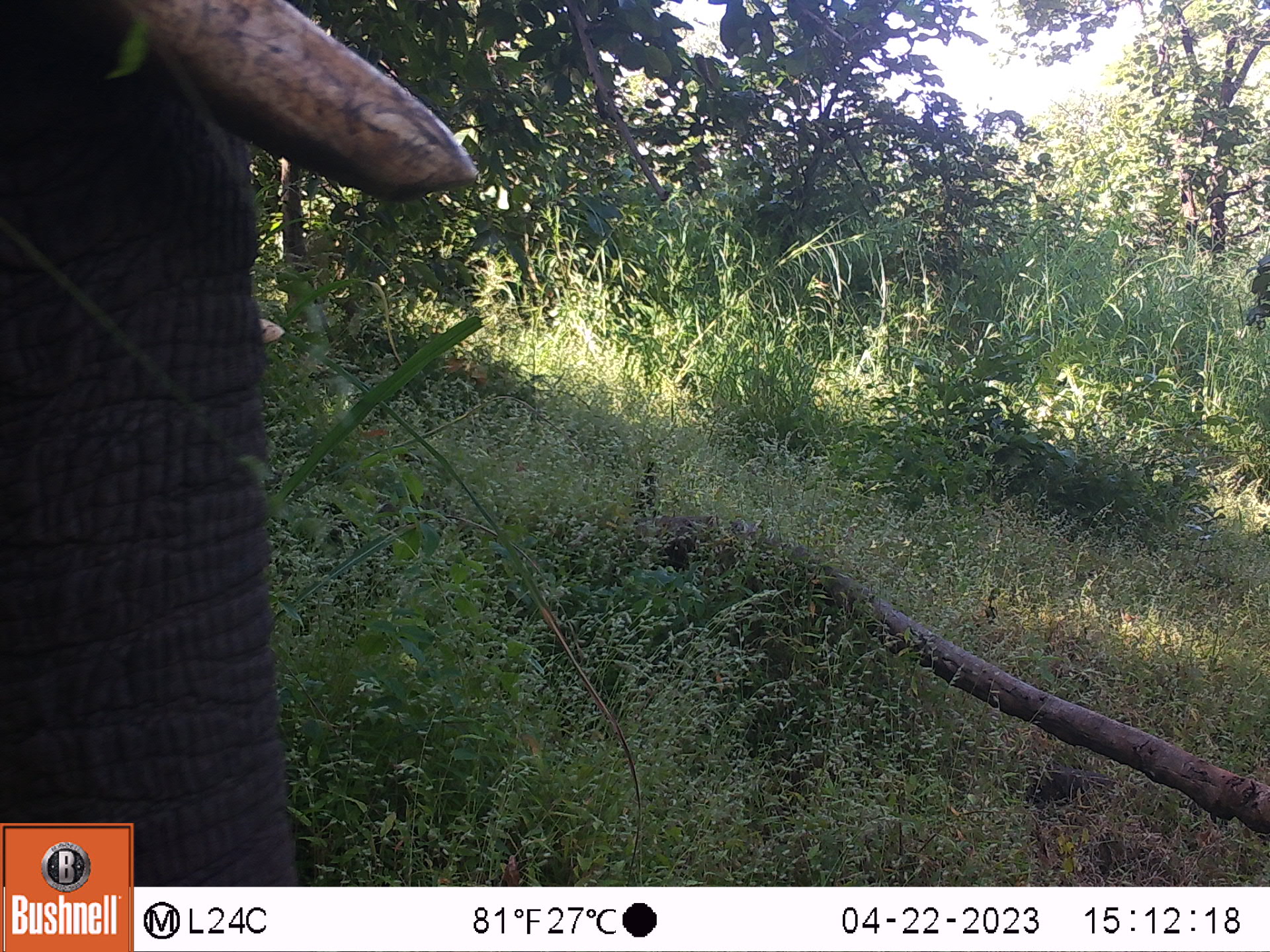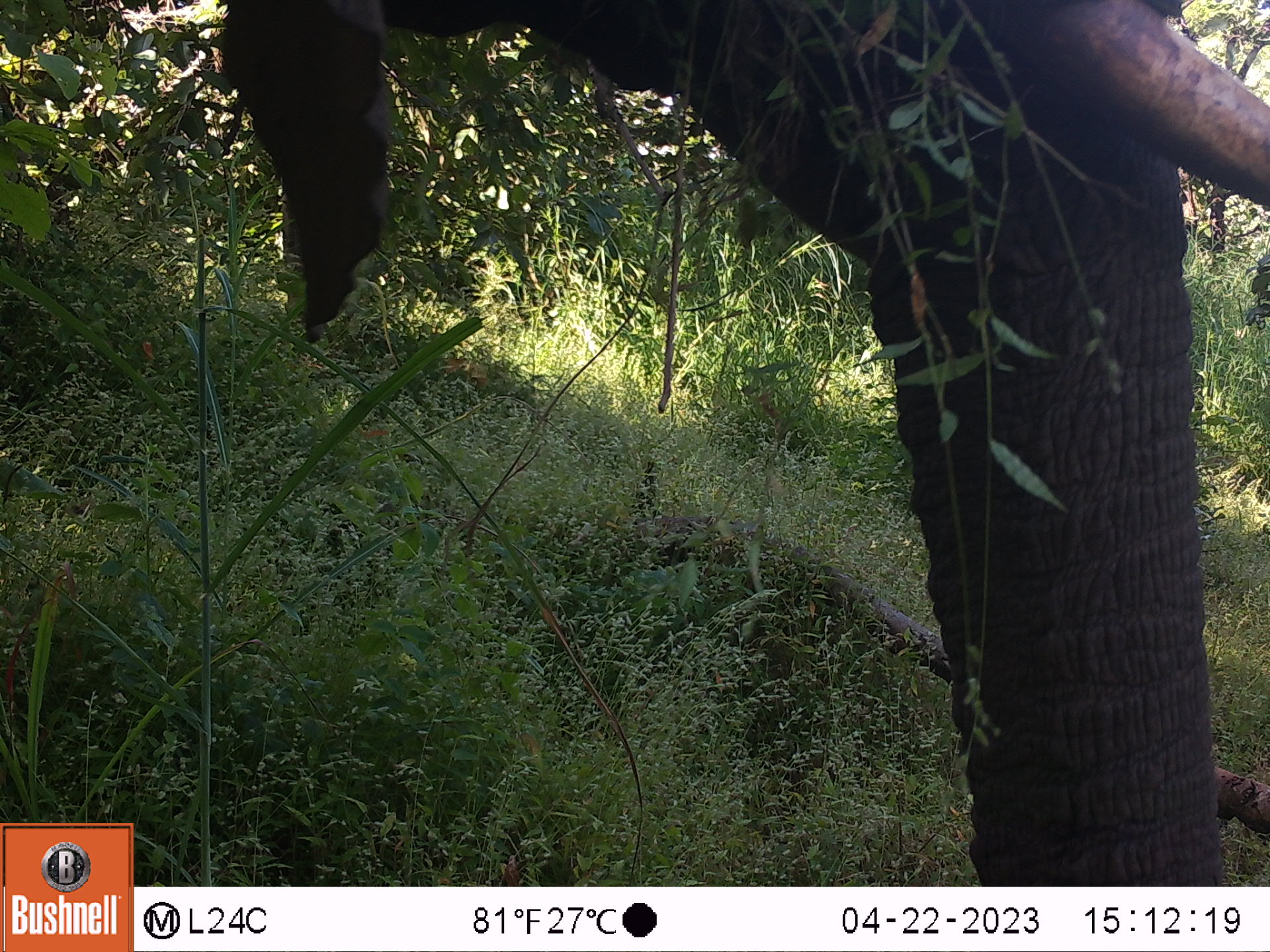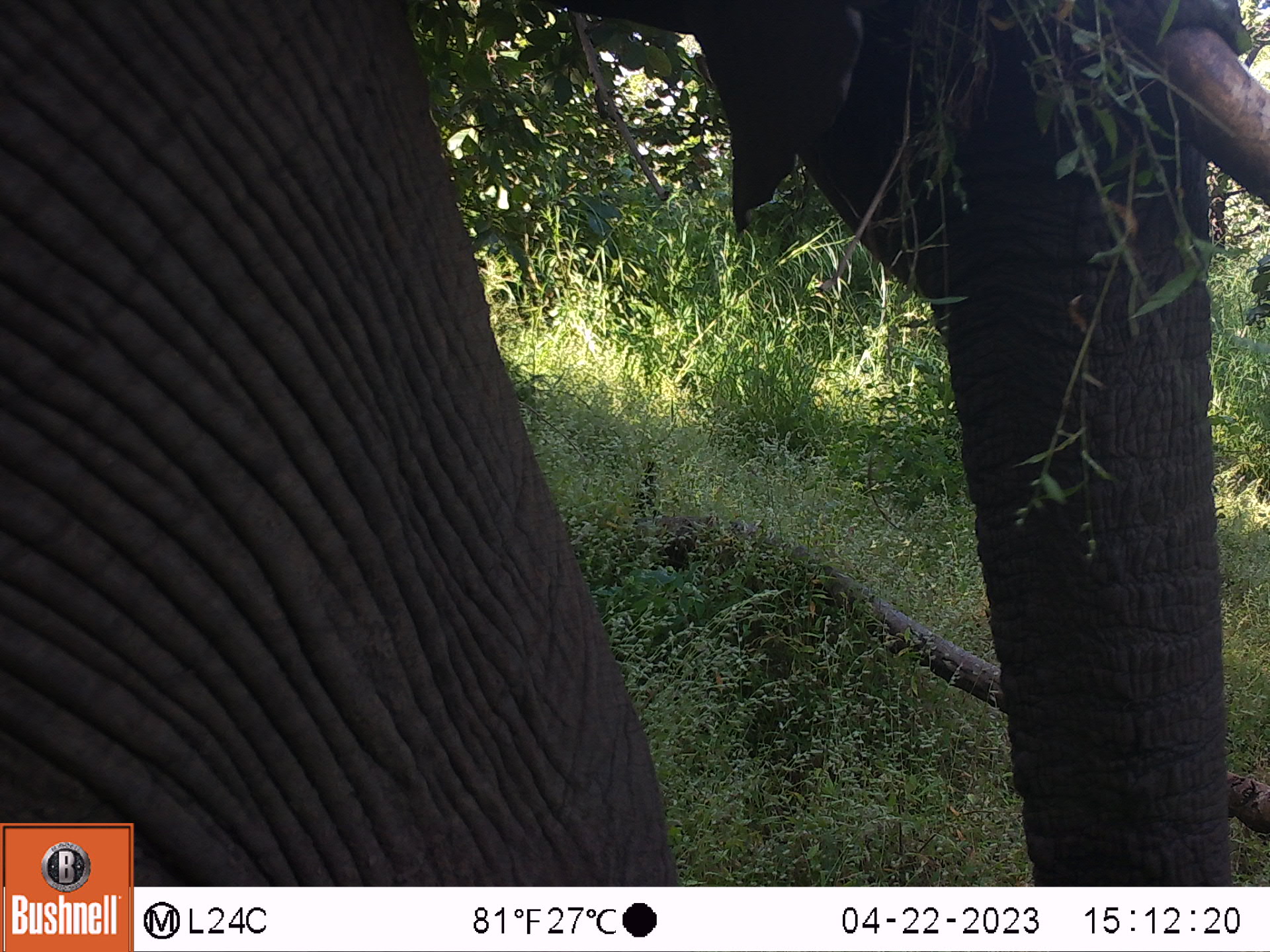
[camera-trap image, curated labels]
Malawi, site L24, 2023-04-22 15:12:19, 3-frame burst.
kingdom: Animalia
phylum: Chordata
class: Mammalia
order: Proboscidea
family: Elephantidae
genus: Loxodonta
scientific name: Loxodonta africana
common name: african savanna elephant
African savanna elephant (Loxodonta africana), count 1.